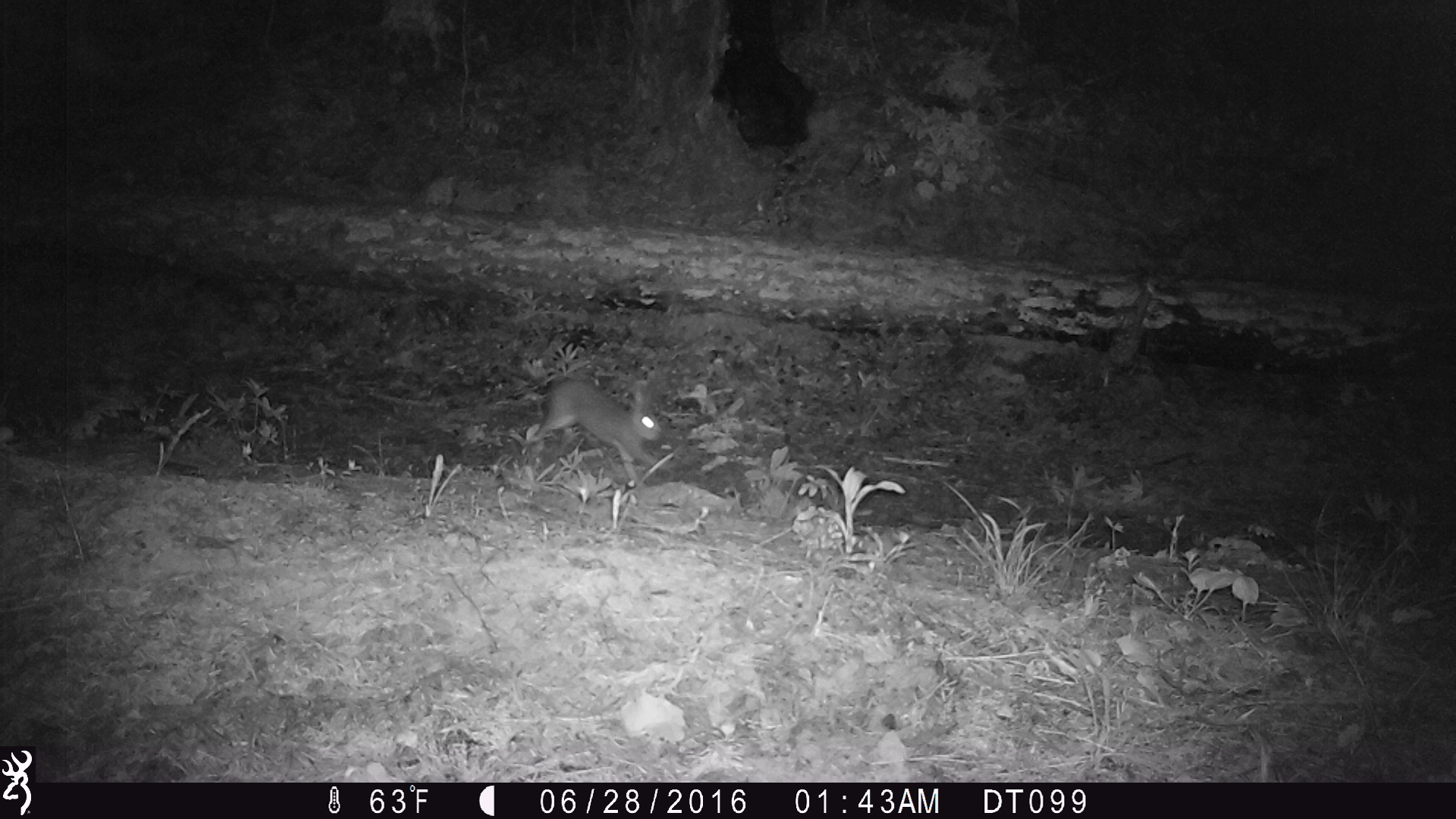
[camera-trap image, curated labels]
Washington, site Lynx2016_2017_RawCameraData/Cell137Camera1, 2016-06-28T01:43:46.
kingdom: Animalia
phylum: Chordata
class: Mammalia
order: Lagomorpha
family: Leporidae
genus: Lepus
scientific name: Lepus americanus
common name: snowshoe hare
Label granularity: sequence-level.